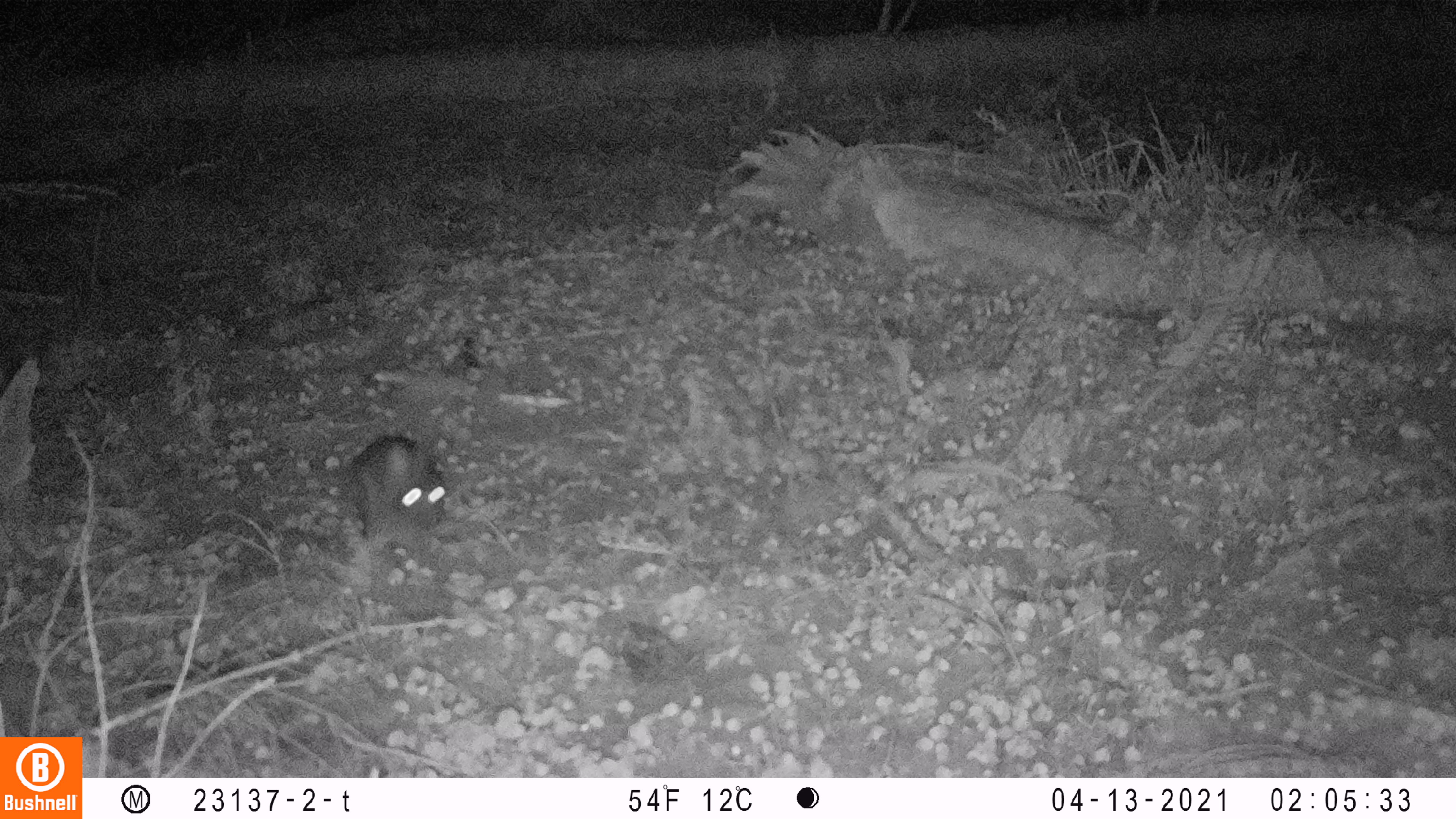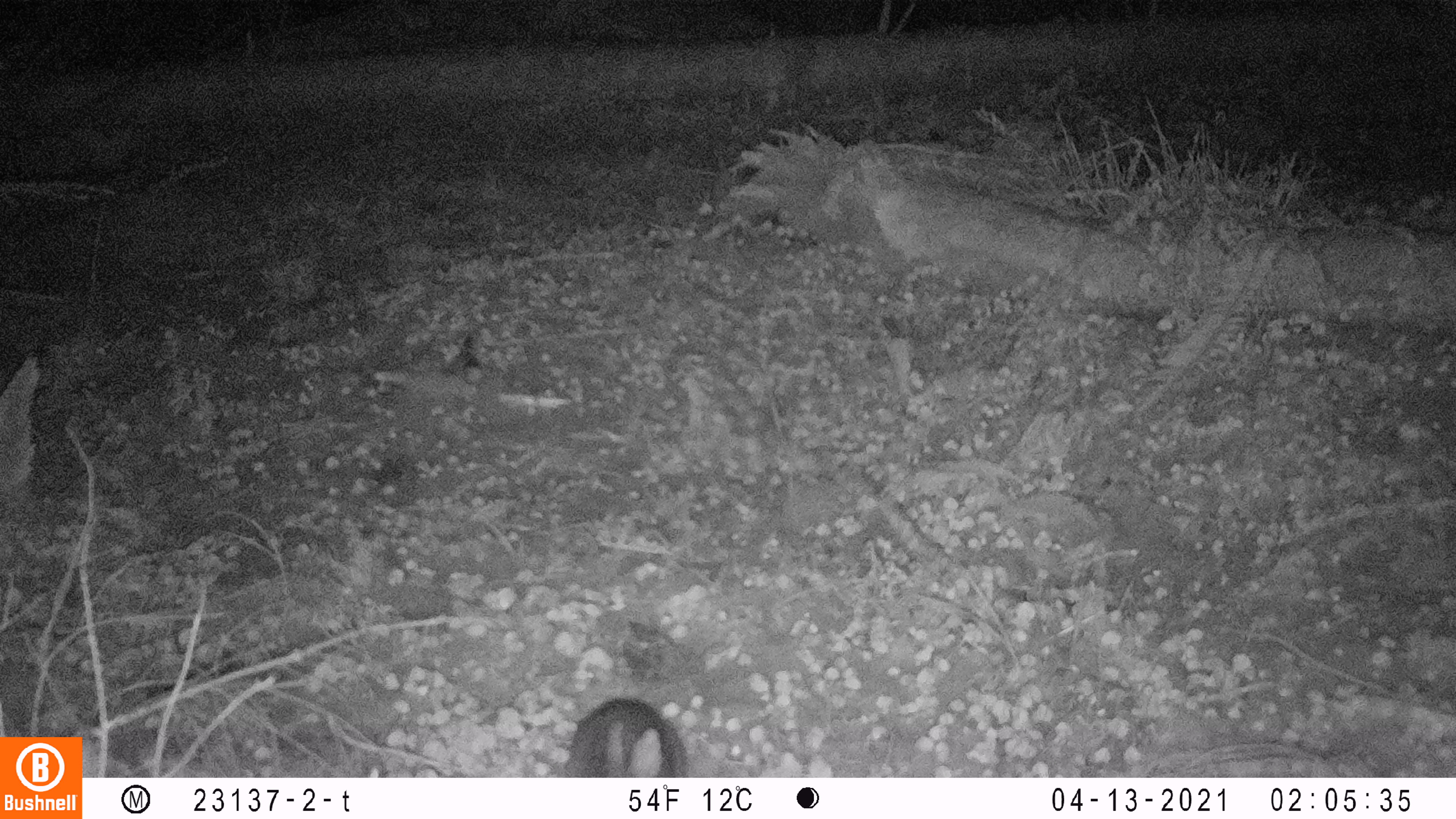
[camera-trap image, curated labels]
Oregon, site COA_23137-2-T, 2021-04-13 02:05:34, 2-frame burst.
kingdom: Animalia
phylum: Chordata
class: Mammalia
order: Lagomorpha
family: Leporidae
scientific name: Leporidae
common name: hares and rabbits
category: leporidae family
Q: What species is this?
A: Leporidae family (hares and rabbits) (Leporidae).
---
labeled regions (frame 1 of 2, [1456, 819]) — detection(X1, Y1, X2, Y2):
leporidae family: detection(342, 426, 451, 549)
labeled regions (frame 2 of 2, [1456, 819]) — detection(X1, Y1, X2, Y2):
leporidae family: detection(564, 697, 695, 773)